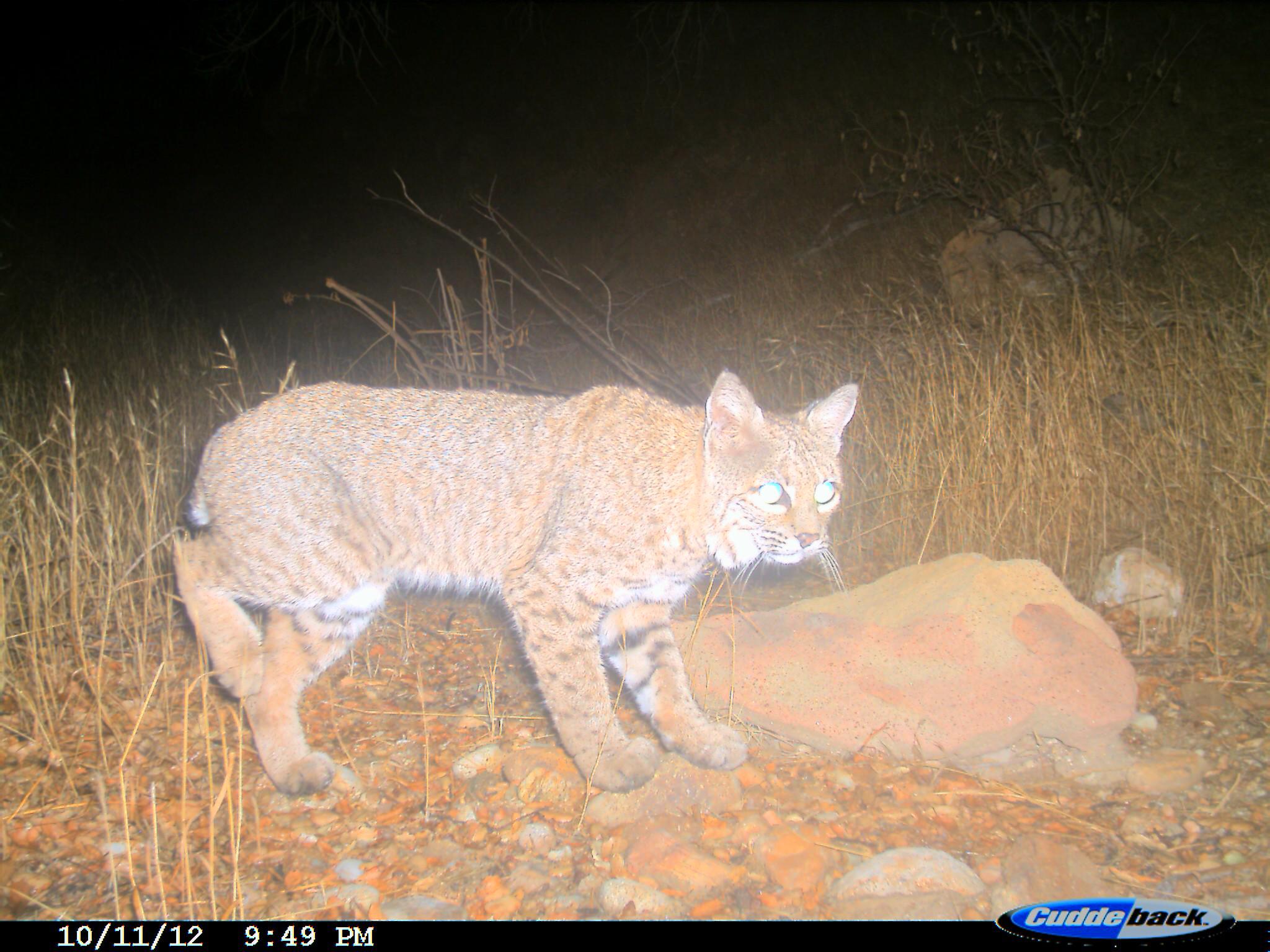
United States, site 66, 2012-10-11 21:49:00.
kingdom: Animalia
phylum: Chordata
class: Mammalia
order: Carnivora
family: Felidae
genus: Lynx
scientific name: Lynx rufus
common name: bobcat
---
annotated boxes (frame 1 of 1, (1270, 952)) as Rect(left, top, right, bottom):
bobcat: Rect(175, 368, 859, 796)